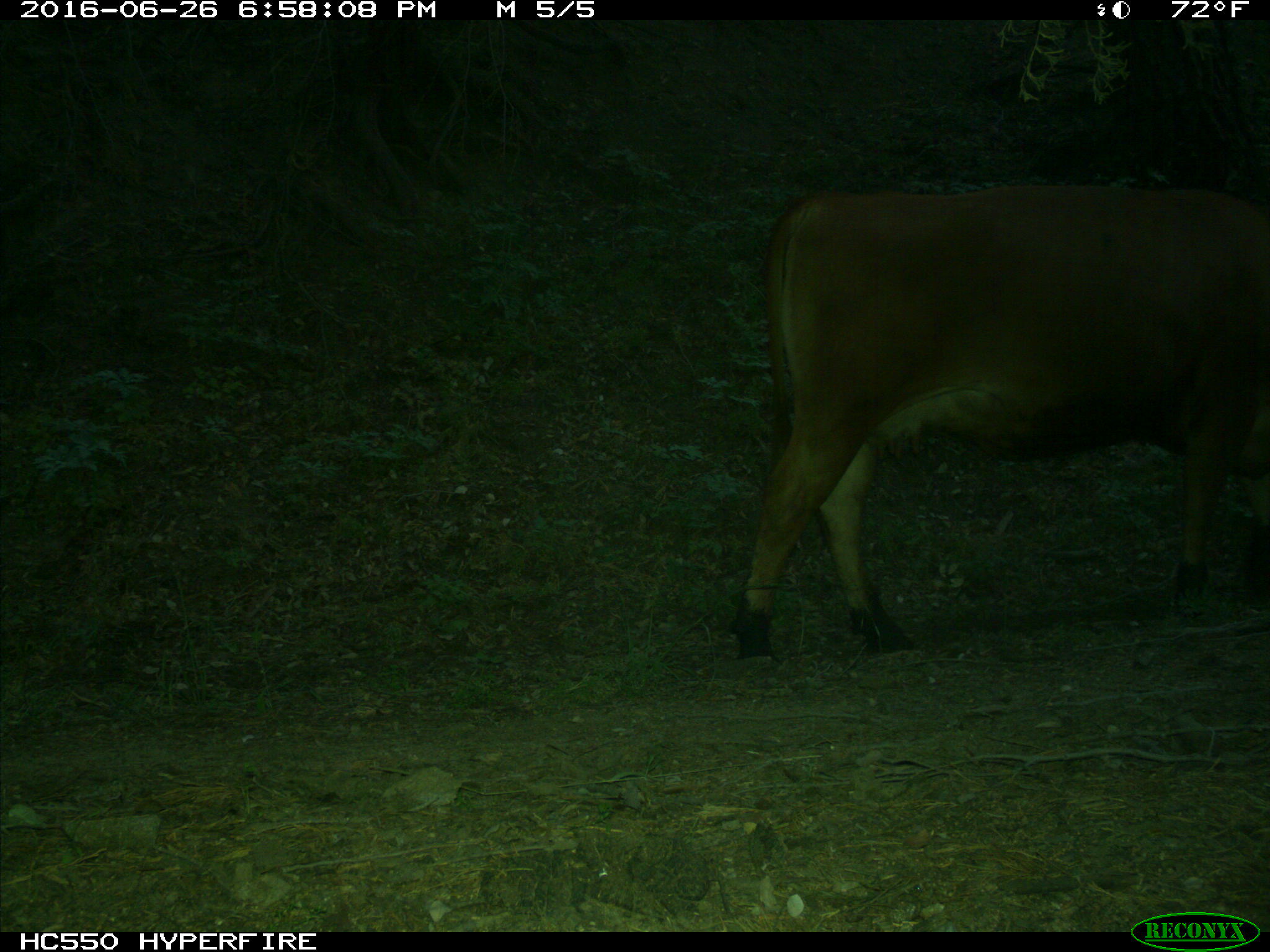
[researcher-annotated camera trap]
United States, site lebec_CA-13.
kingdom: Animalia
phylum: Chordata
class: Mammalia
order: Artiodactyla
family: Bovidae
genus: Bos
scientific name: Bos taurus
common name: domestic cow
Bos taurus (domestic cow).